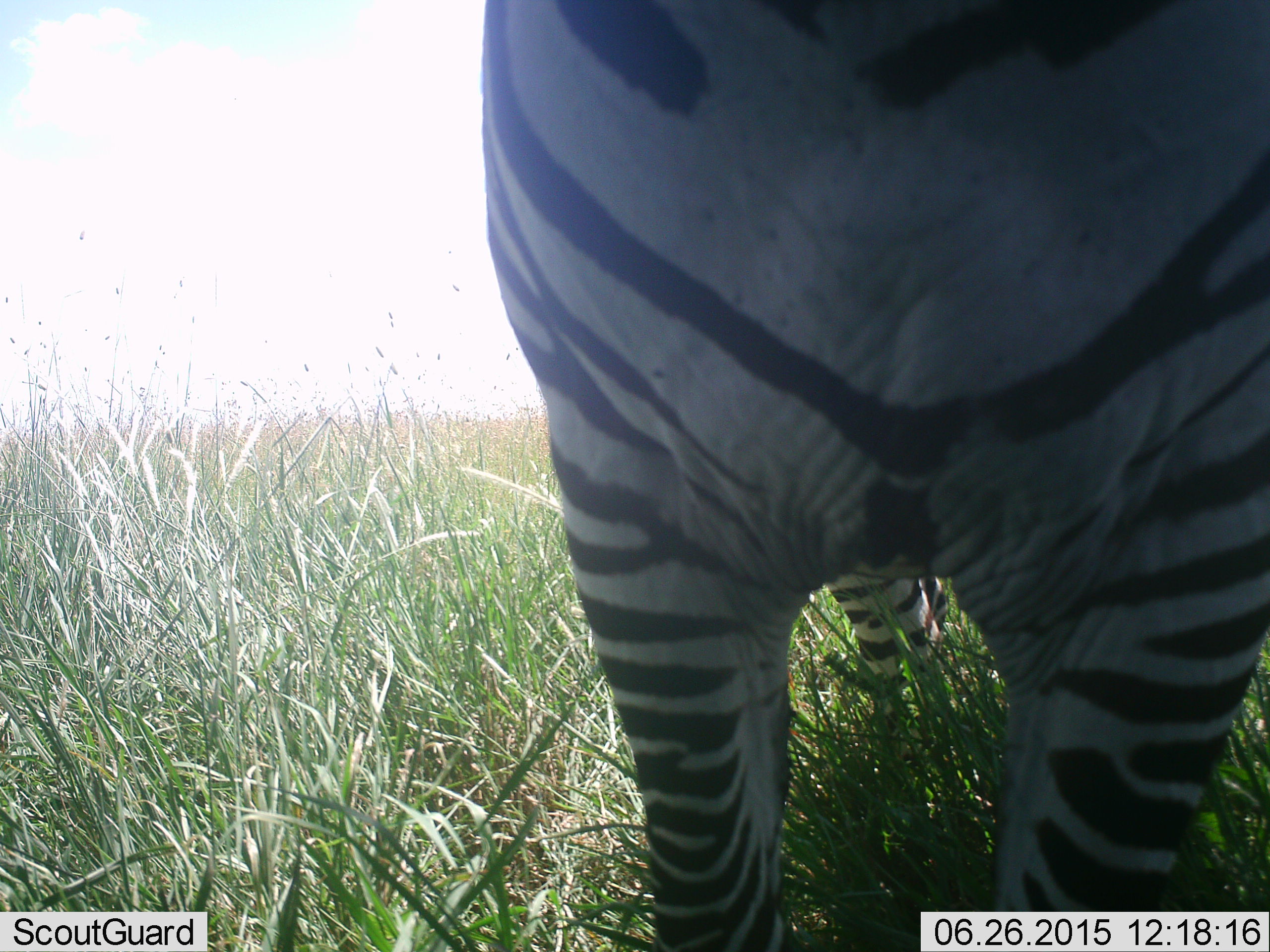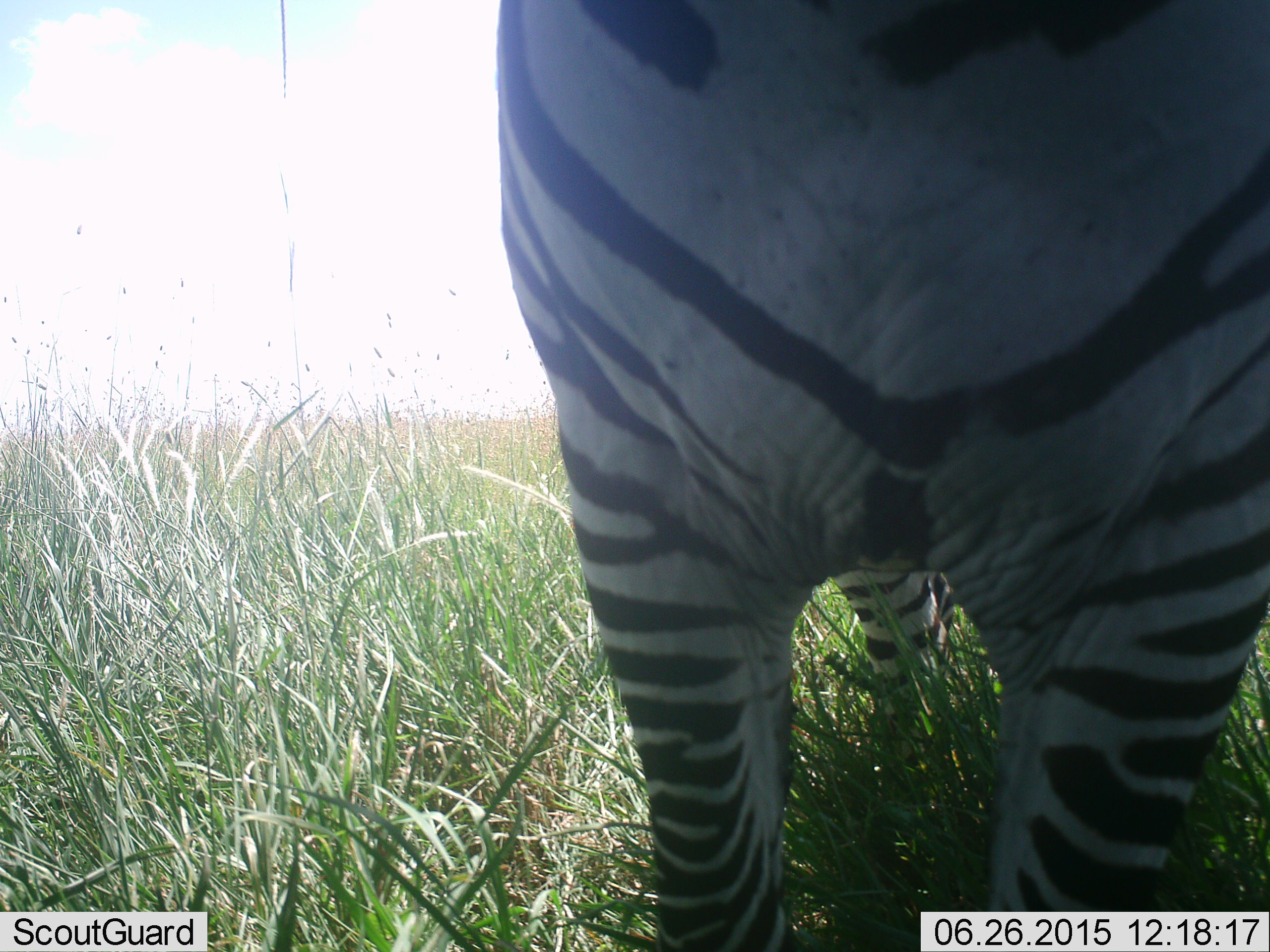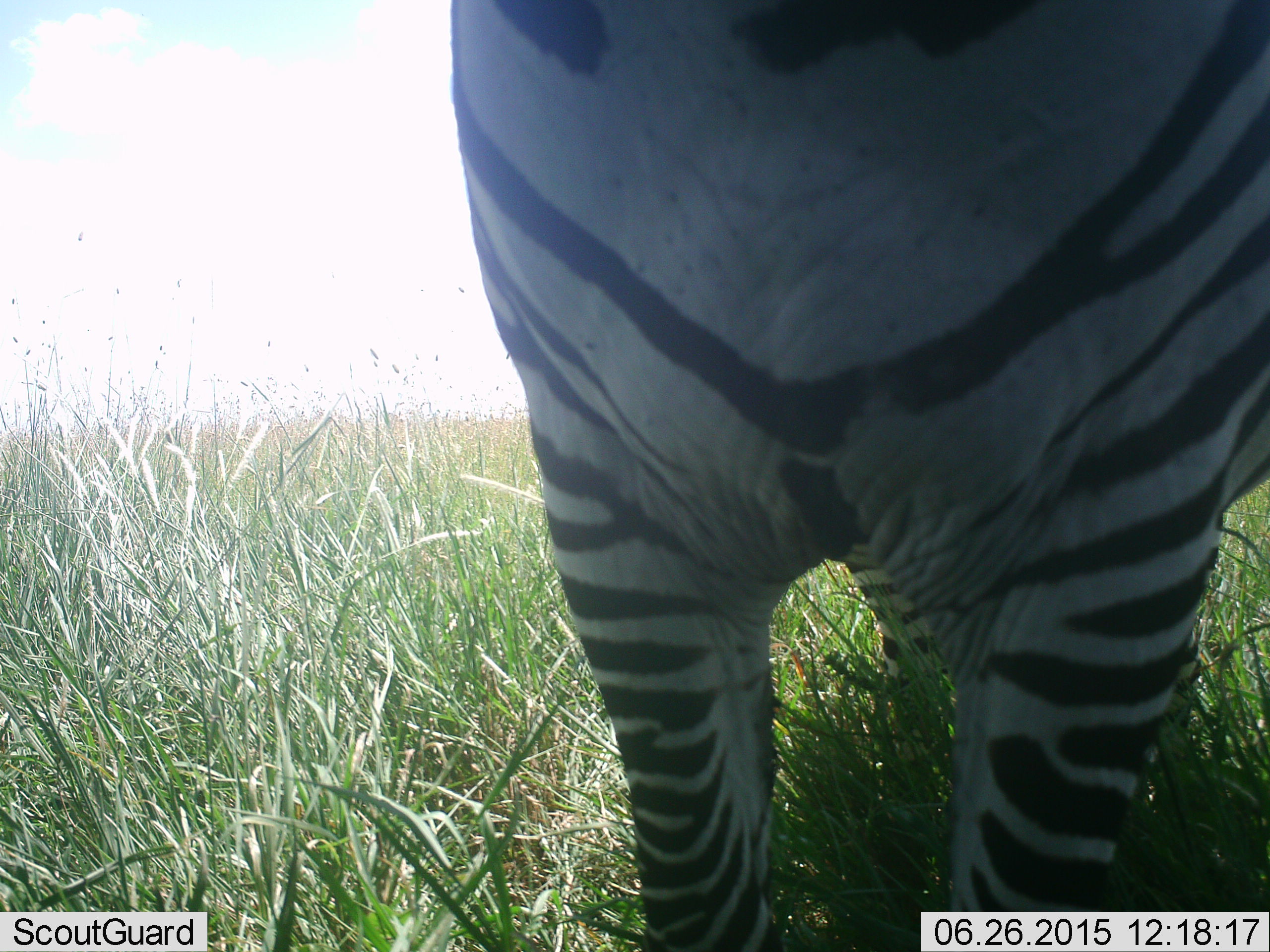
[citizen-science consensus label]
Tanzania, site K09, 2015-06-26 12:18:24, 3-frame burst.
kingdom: Animalia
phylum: Chordata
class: Mammalia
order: Perissodactyla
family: Equidae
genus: Equus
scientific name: Equus quagga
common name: plains zebra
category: zebra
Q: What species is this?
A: Zebra (plains zebra) (Equus quagga).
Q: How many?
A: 1.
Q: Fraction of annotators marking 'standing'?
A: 100%.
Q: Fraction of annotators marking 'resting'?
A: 0%.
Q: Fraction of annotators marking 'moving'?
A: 0%.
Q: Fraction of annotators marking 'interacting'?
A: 0%.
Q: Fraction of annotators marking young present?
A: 0%.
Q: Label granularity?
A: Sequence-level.